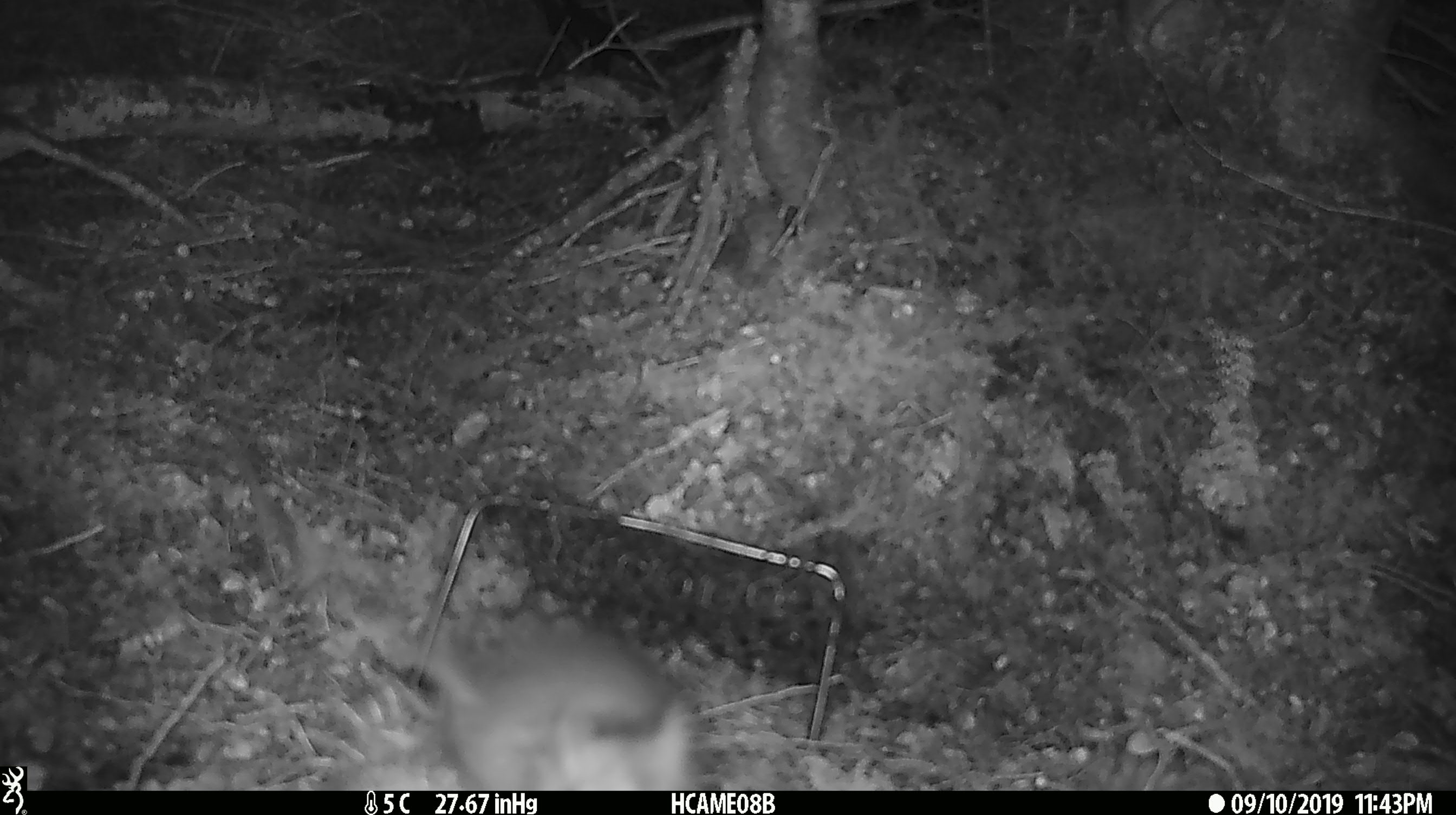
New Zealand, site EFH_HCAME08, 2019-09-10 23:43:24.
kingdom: Animalia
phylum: Chordata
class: Mammalia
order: Rodentia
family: Muridae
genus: Rattus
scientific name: Rattus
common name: rat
Rat (Rattus).